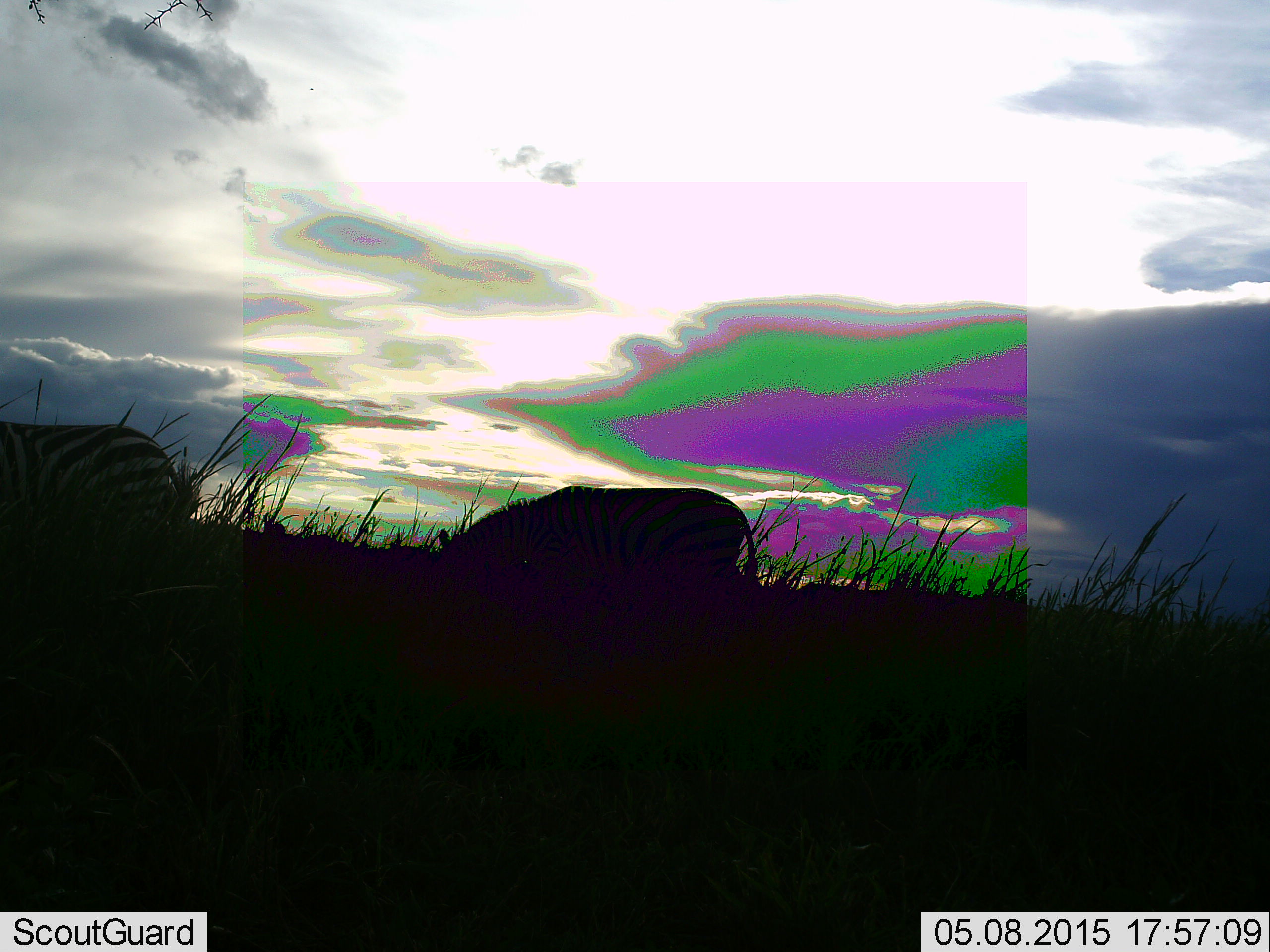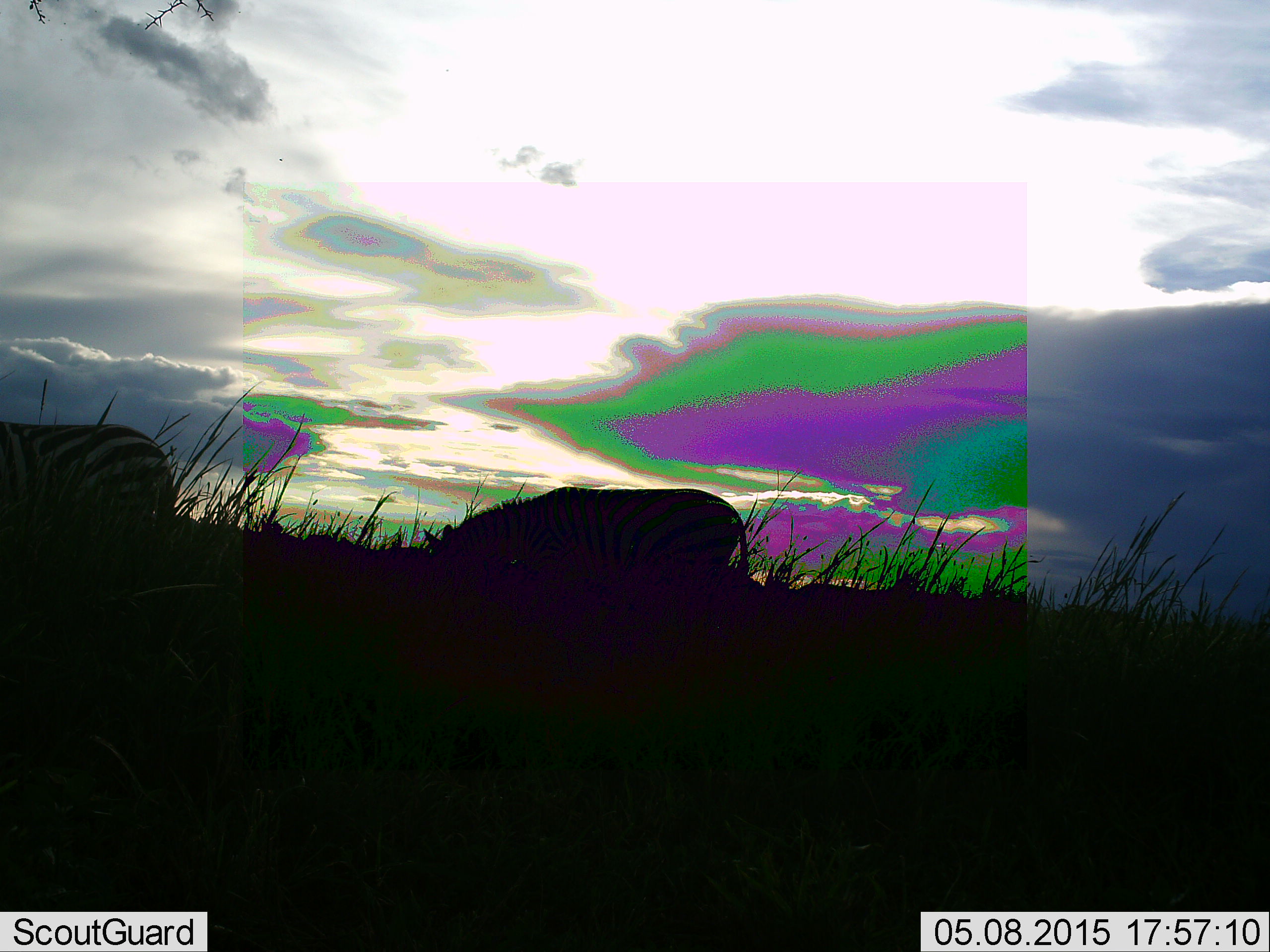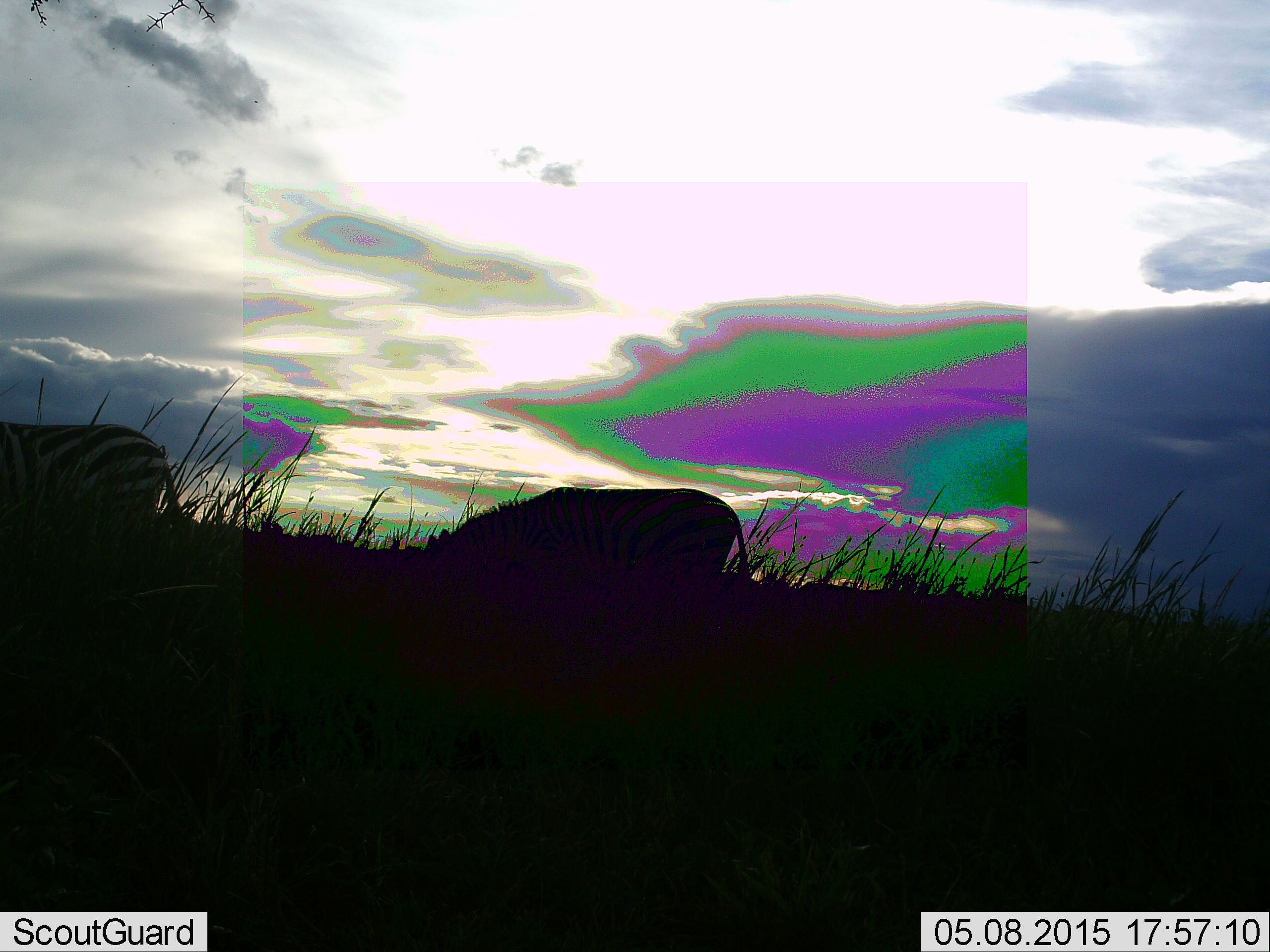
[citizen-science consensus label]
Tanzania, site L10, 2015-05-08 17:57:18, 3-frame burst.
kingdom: Animalia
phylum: Chordata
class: Mammalia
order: Perissodactyla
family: Equidae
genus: Equus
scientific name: Equus quagga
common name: plains zebra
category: zebra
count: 2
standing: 18%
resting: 0%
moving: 9%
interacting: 0%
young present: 0%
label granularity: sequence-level